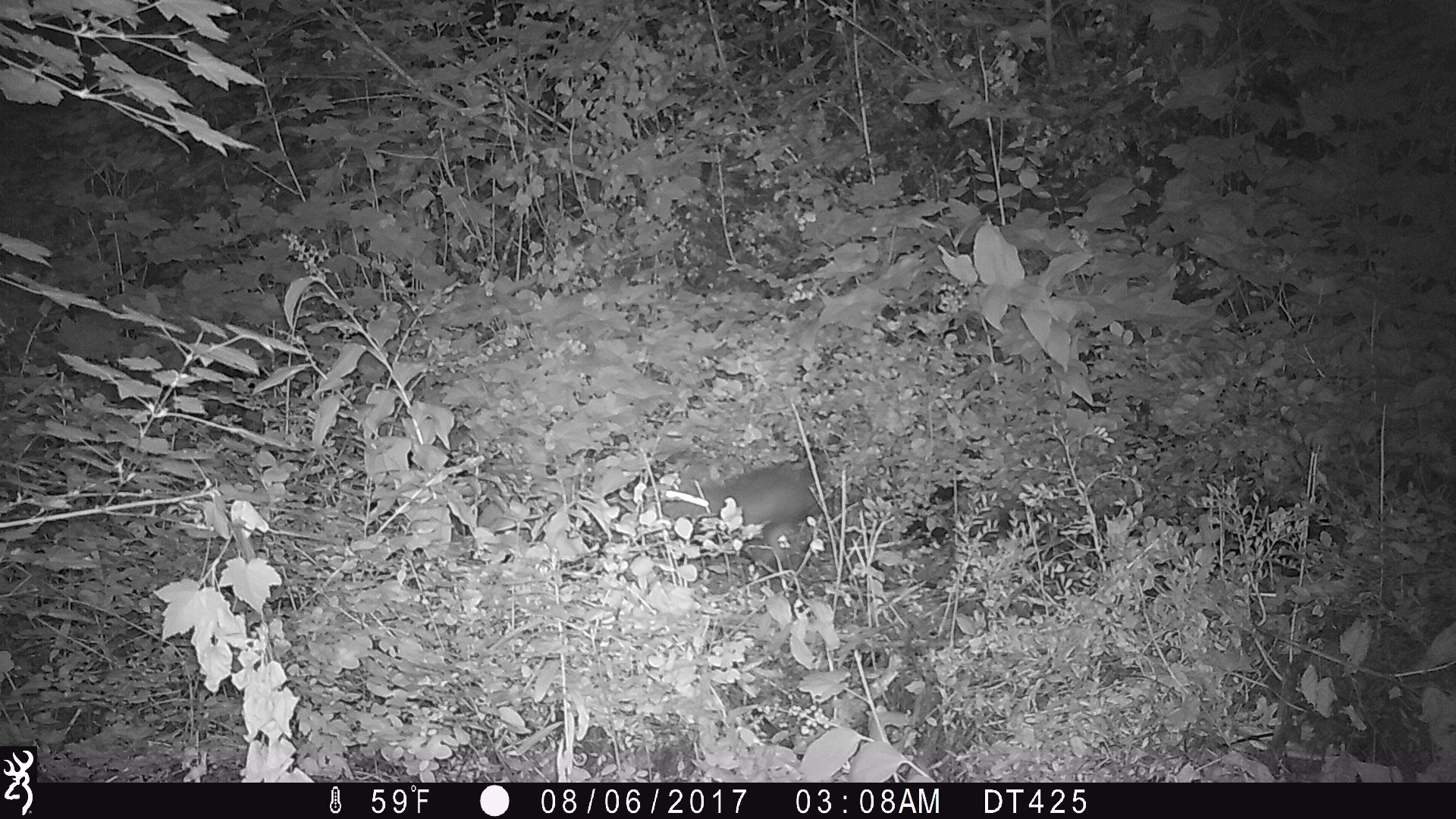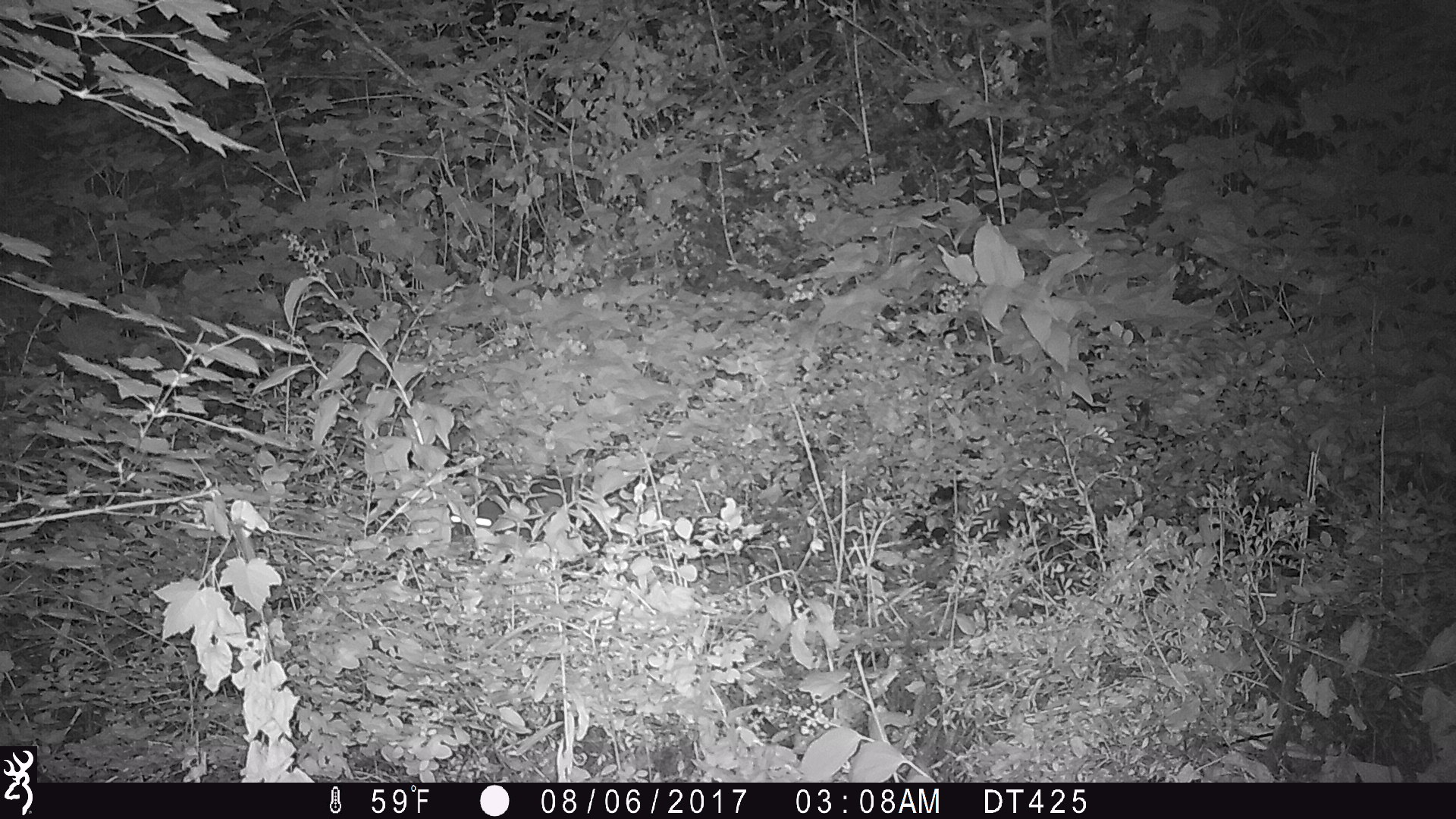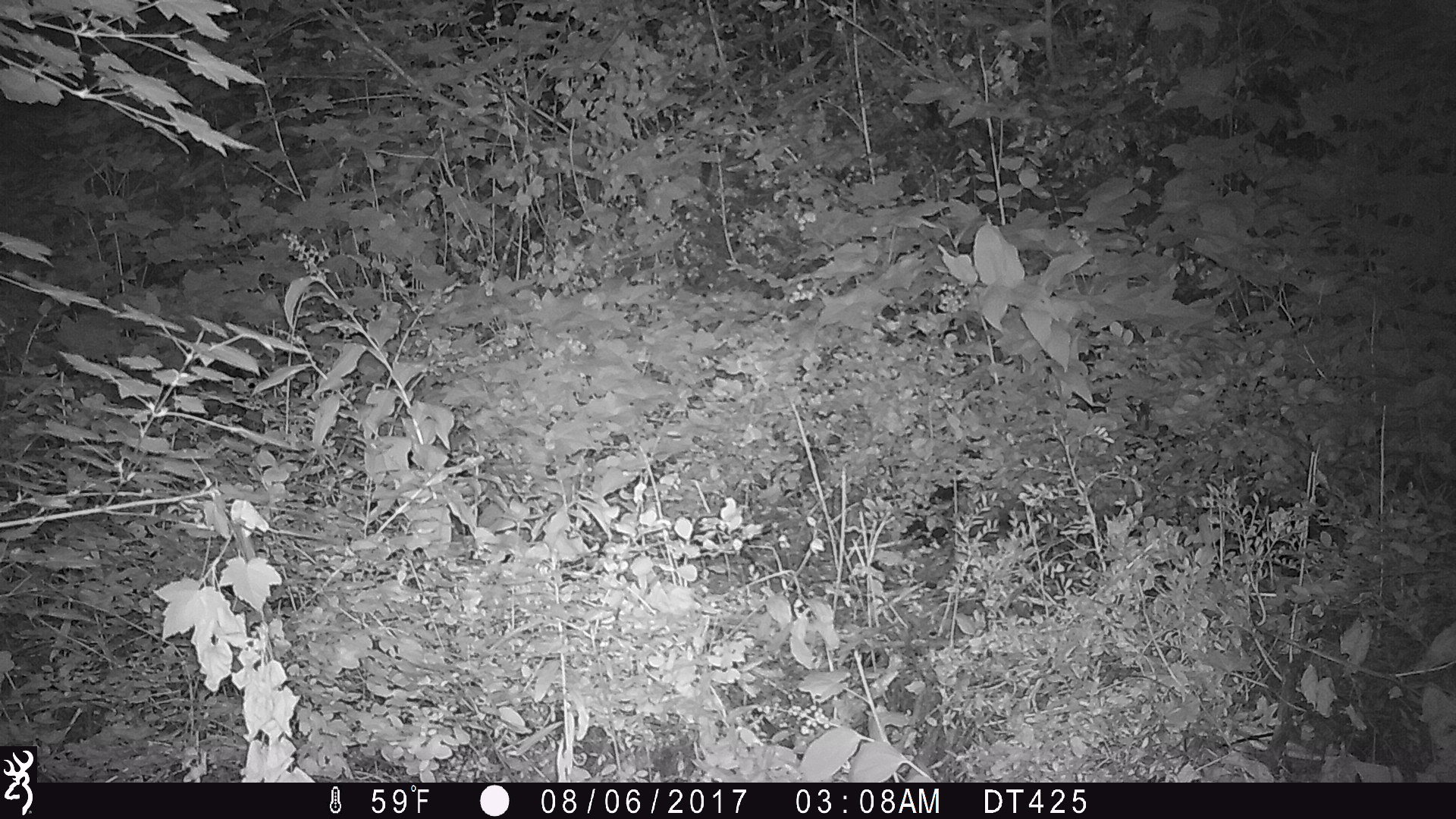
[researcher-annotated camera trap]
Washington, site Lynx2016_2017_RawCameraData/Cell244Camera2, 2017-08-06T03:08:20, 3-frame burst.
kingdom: Animalia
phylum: Chordata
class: Mammalia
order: Lagomorpha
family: Leporidae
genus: Lepus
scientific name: Lepus americanus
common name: snowshoe hare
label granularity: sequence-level